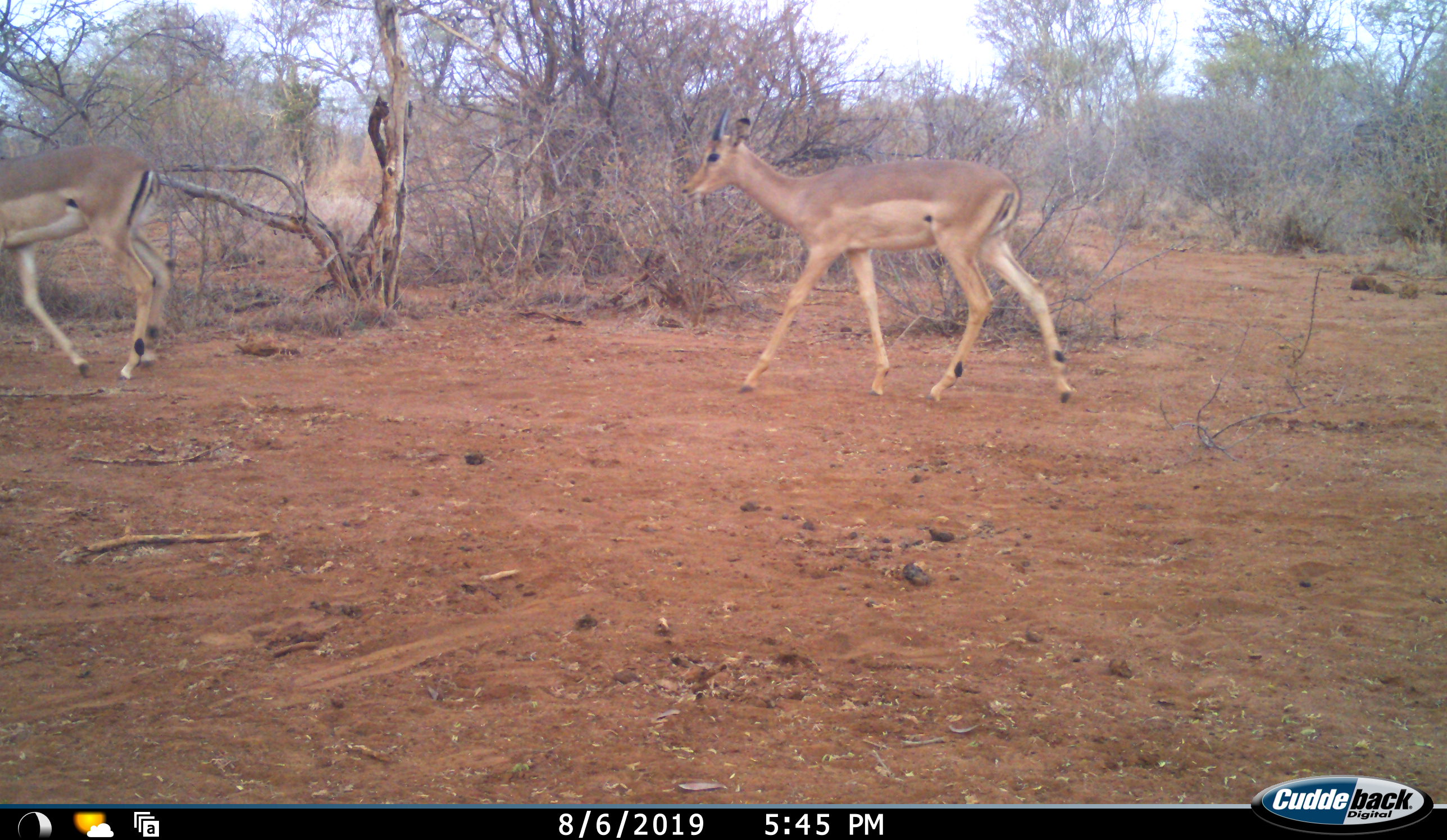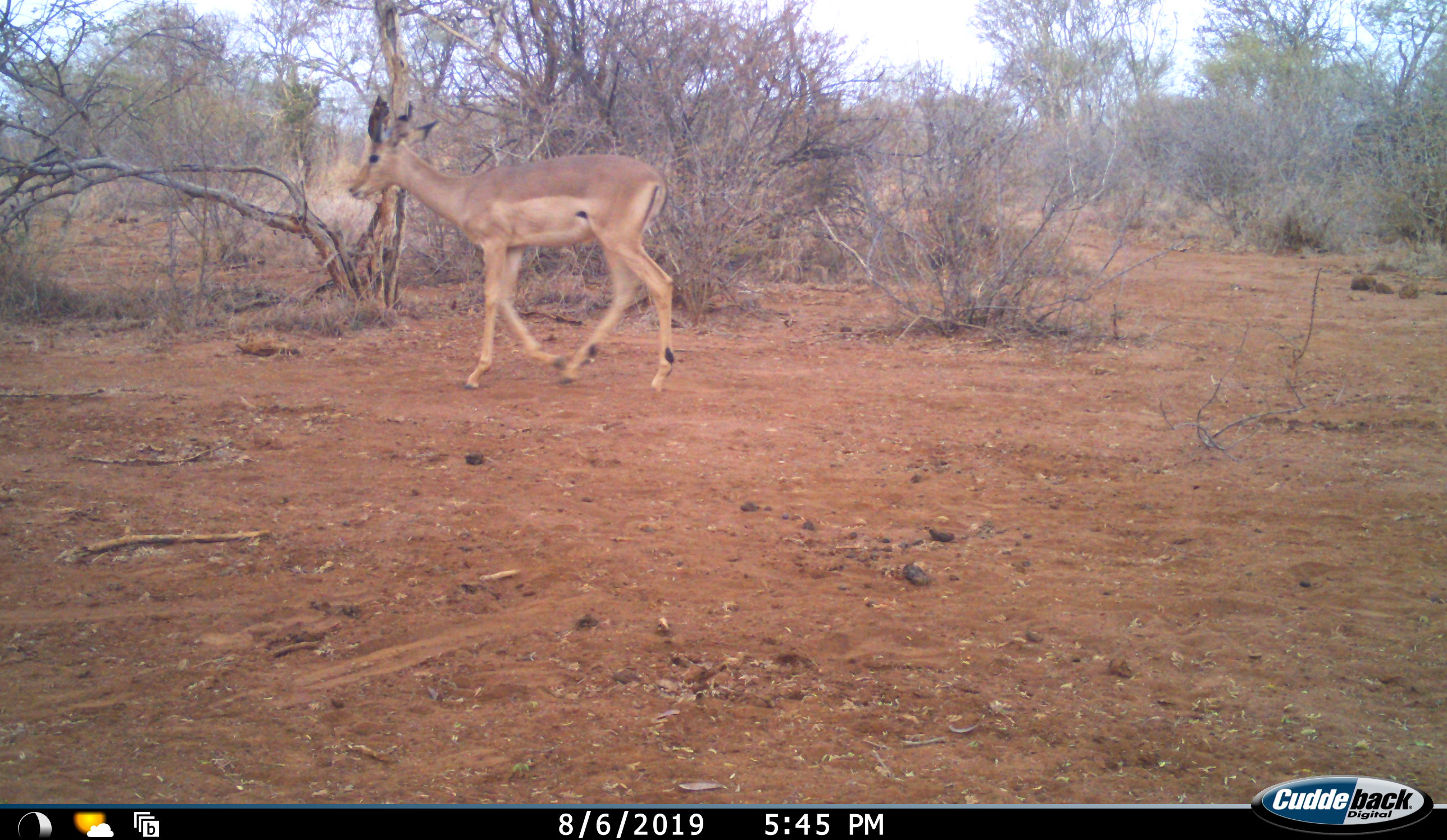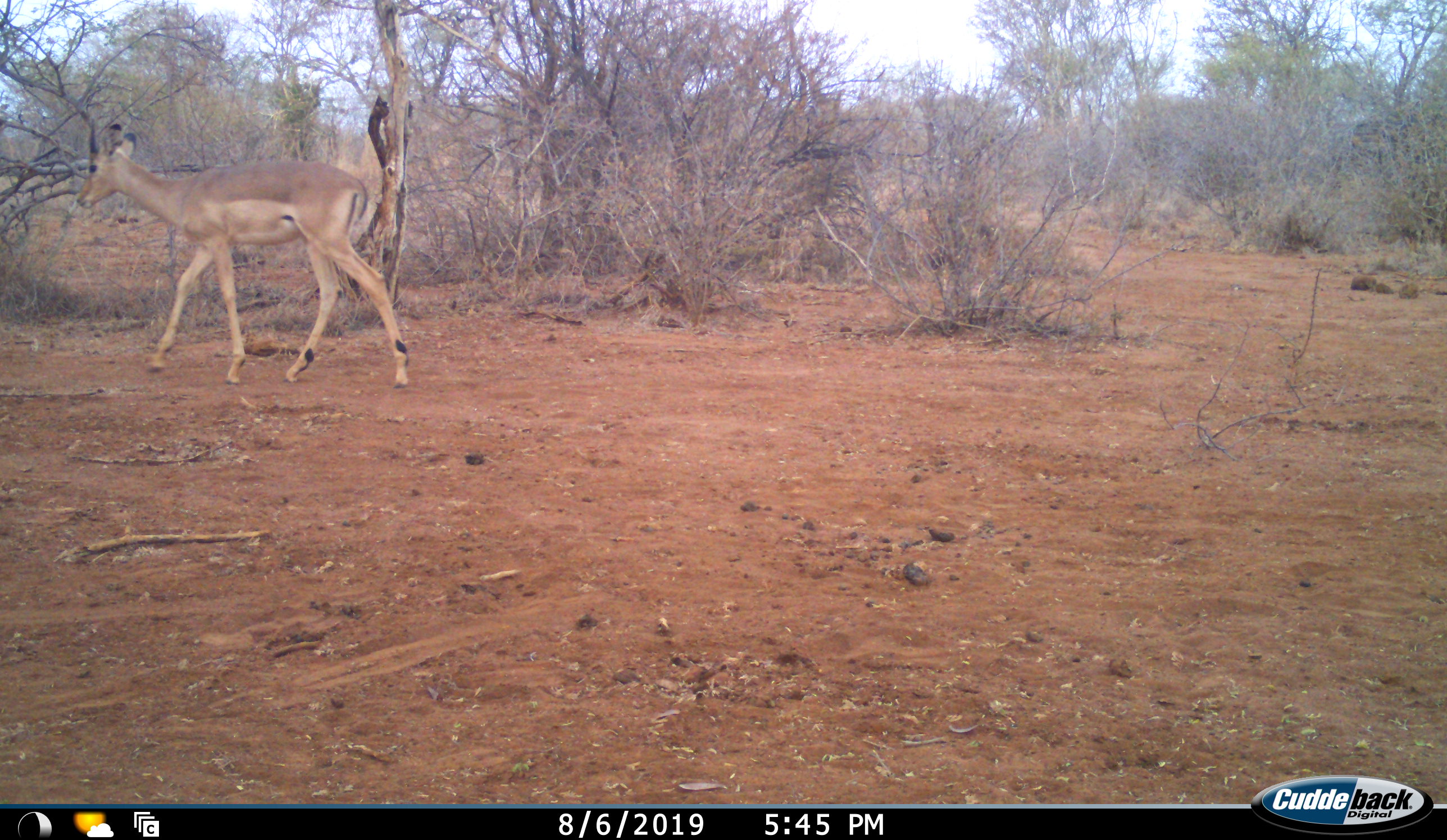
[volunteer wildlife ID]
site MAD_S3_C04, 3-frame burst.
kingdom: Animalia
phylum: Chordata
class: Mammalia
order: Artiodactyla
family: Bovidae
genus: Aepyceros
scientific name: Aepyceros melampus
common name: impala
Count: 2.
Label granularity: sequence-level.